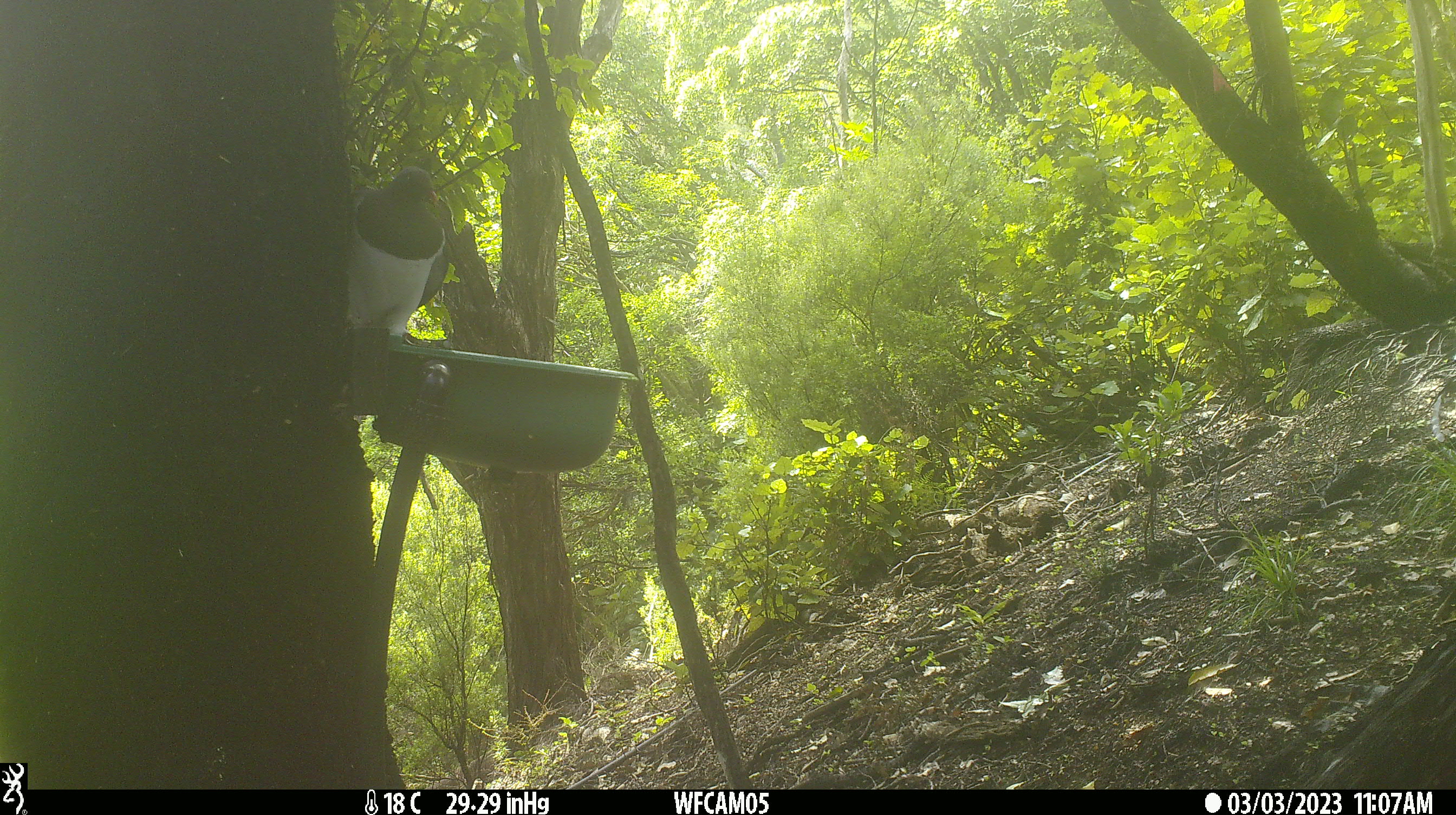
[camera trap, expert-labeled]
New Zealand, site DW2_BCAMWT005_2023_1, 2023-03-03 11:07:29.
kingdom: Animalia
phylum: Chordata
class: Aves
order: Columbiformes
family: Columbidae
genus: Hemiphaga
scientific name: Hemiphaga novaeseelandiae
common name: new zealand pigeon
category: kereru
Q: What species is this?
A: Kereru (new zealand pigeon) (Hemiphaga novaeseelandiae).